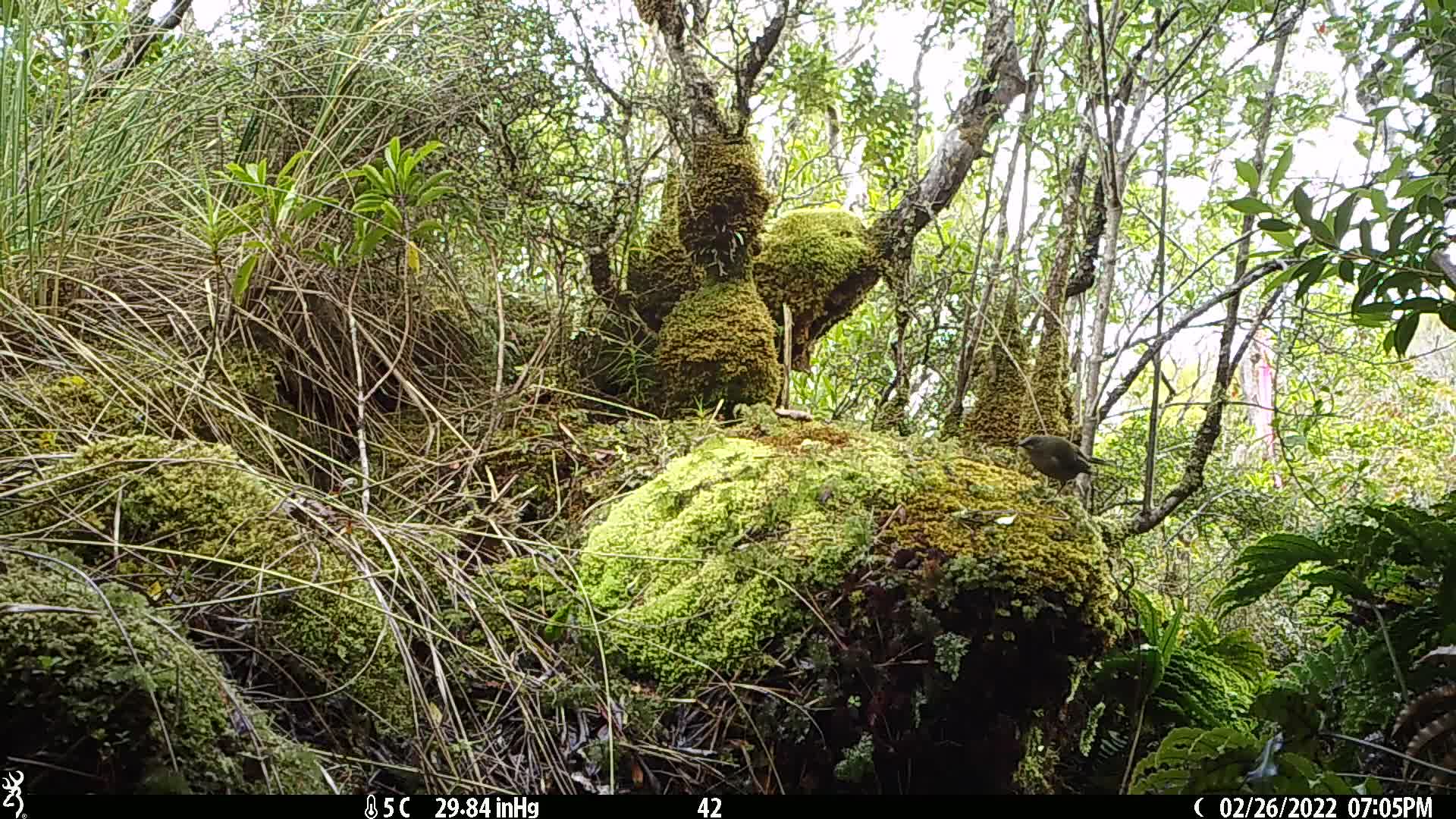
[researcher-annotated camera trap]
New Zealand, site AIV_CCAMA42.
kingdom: Animalia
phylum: Chordata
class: Aves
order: Passeriformes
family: Meliphagidae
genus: Anthornis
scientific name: Anthornis melanura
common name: new zealand bellbird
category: bellbird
Bellbird (new zealand bellbird) (Anthornis melanura).